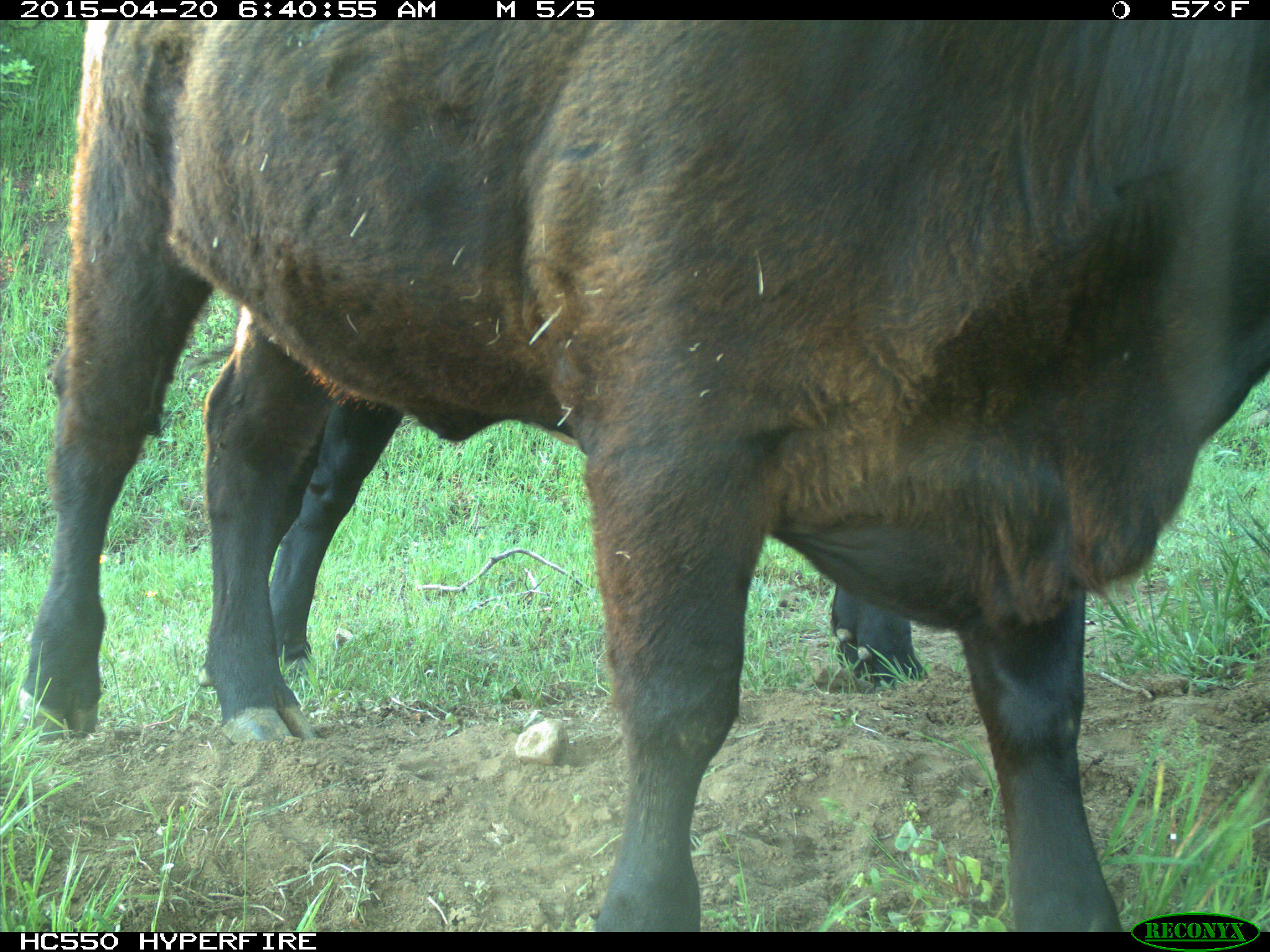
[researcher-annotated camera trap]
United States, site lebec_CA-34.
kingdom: Animalia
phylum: Chordata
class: Mammalia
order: Artiodactyla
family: Bovidae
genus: Bos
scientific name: Bos taurus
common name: domestic cow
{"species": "Bos taurus (domestic cow)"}